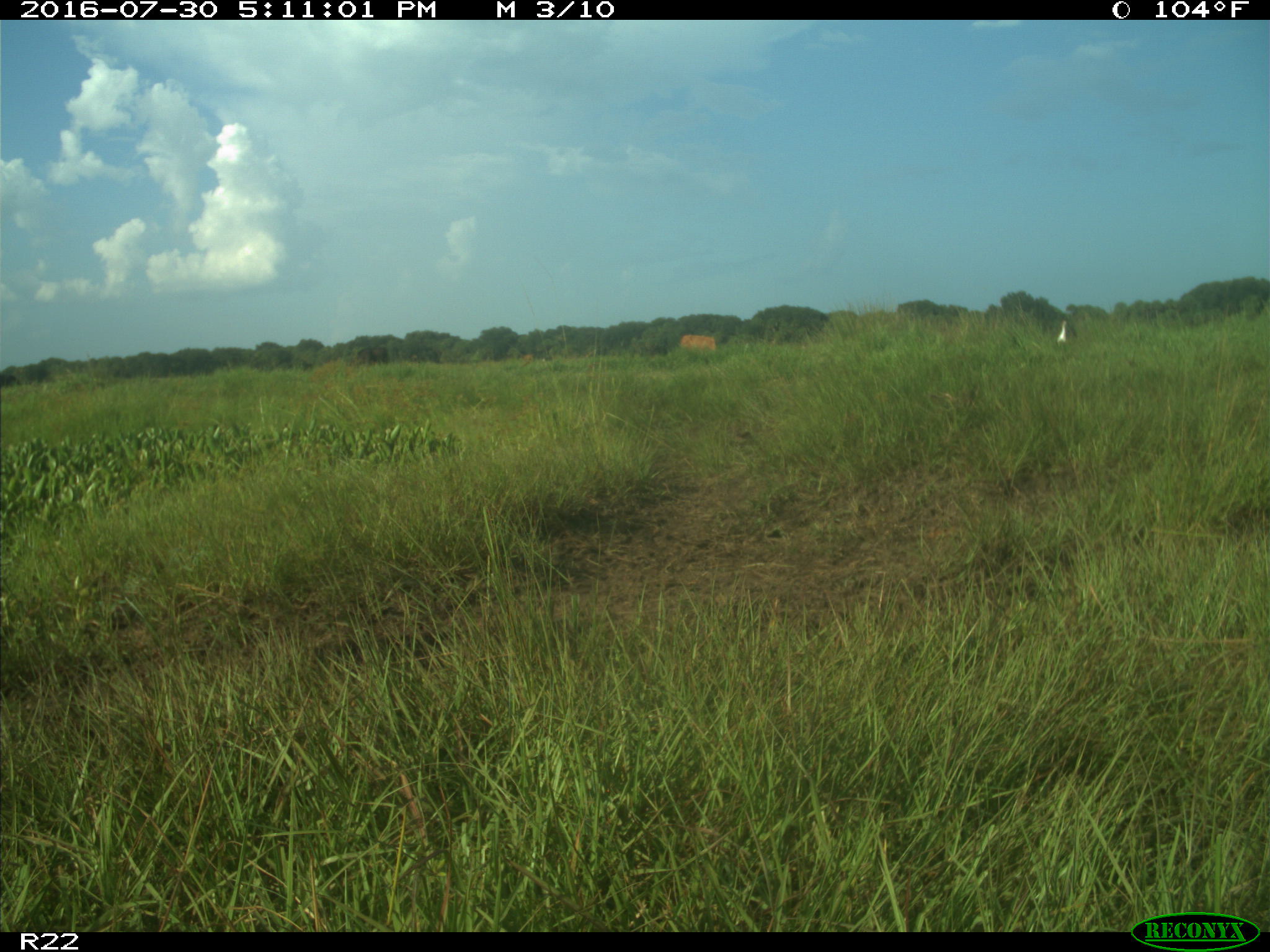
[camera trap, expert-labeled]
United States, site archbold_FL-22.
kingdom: Animalia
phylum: Chordata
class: Mammalia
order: Artiodactyla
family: Bovidae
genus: Bos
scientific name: Bos taurus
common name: domestic cow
Bos taurus (domestic cow).